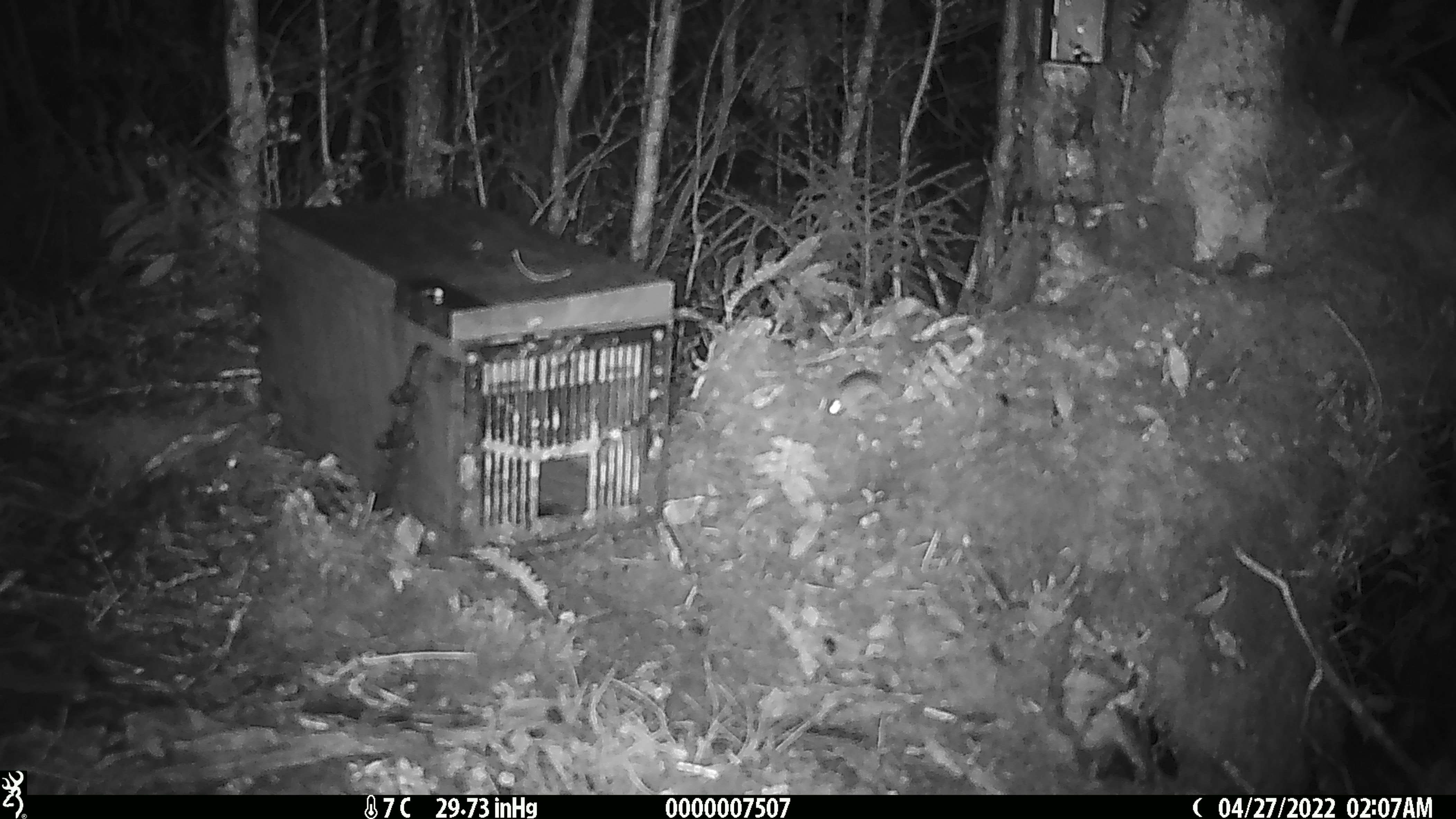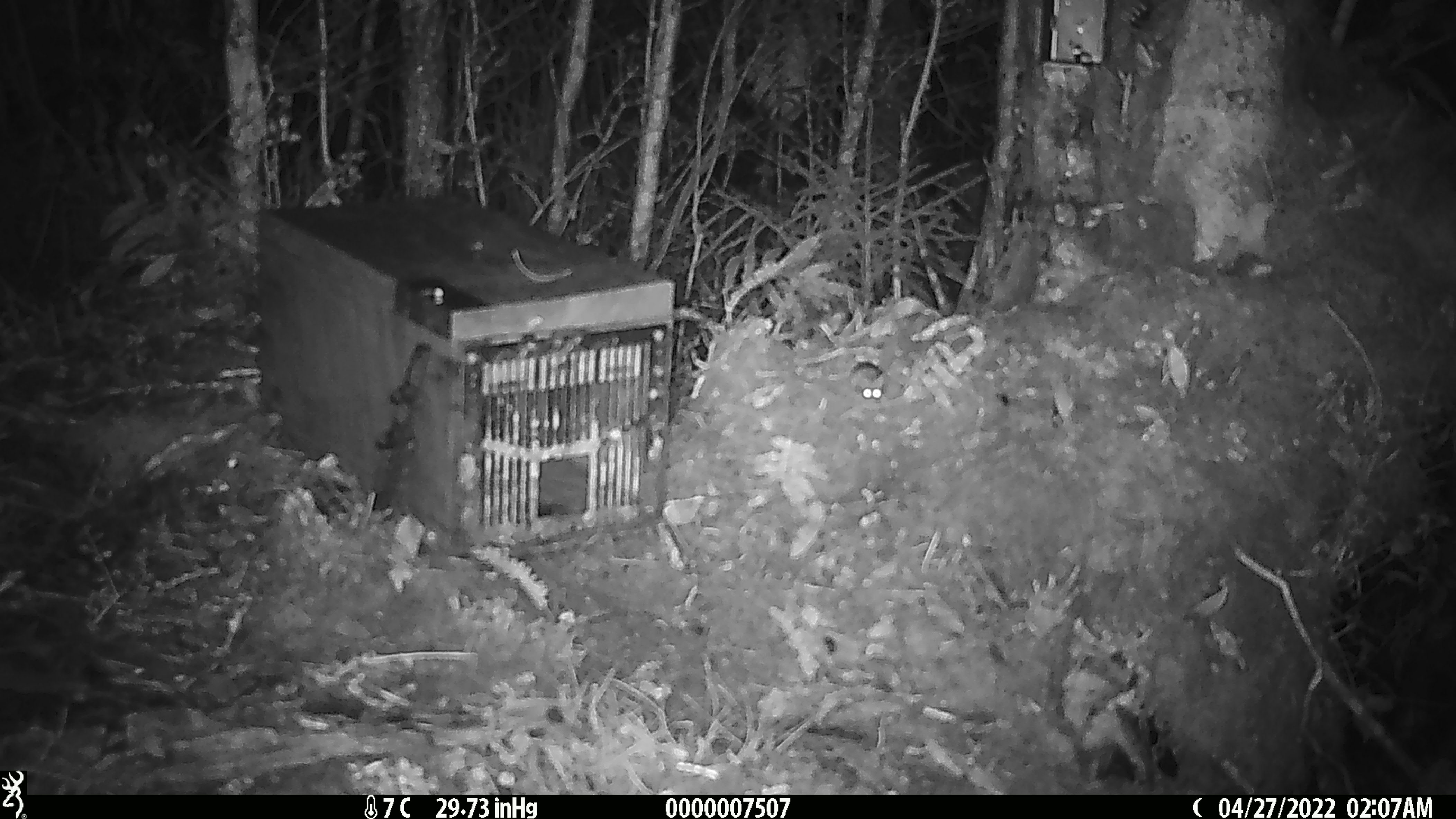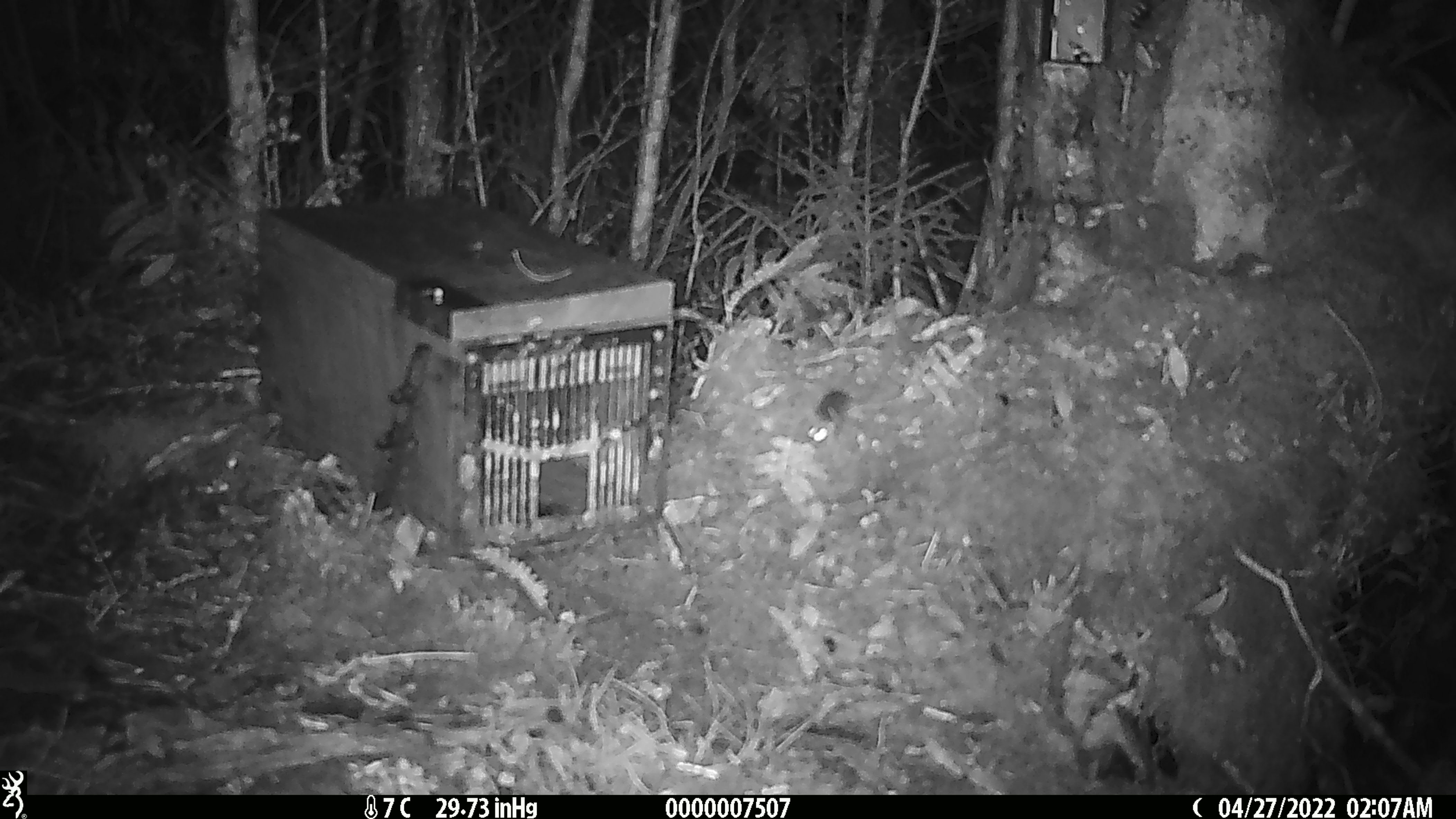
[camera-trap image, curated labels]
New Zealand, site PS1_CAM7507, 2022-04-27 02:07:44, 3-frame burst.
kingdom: Animalia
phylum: Chordata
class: Mammalia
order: Rodentia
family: Muridae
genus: Mus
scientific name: Mus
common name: mouse